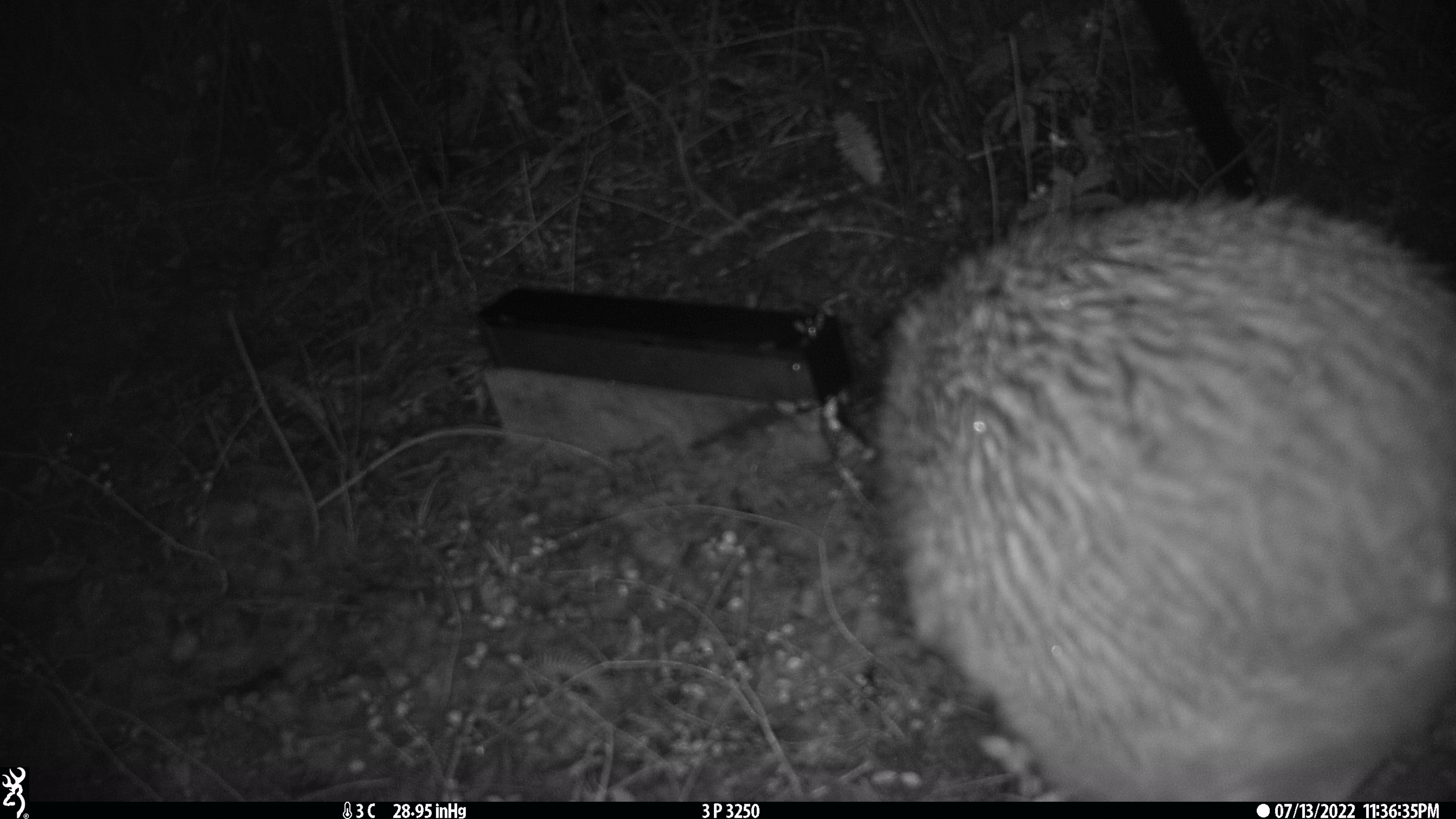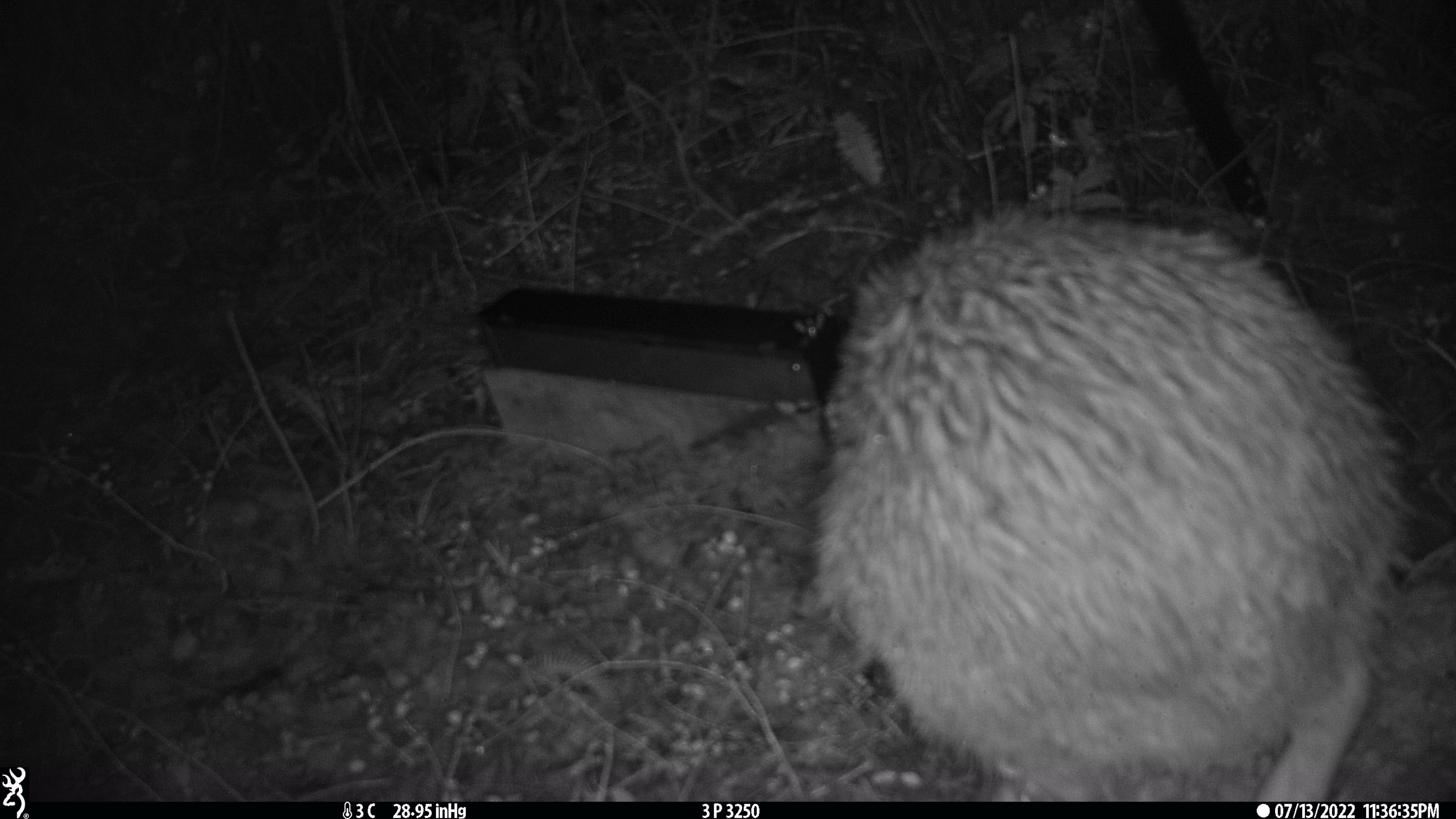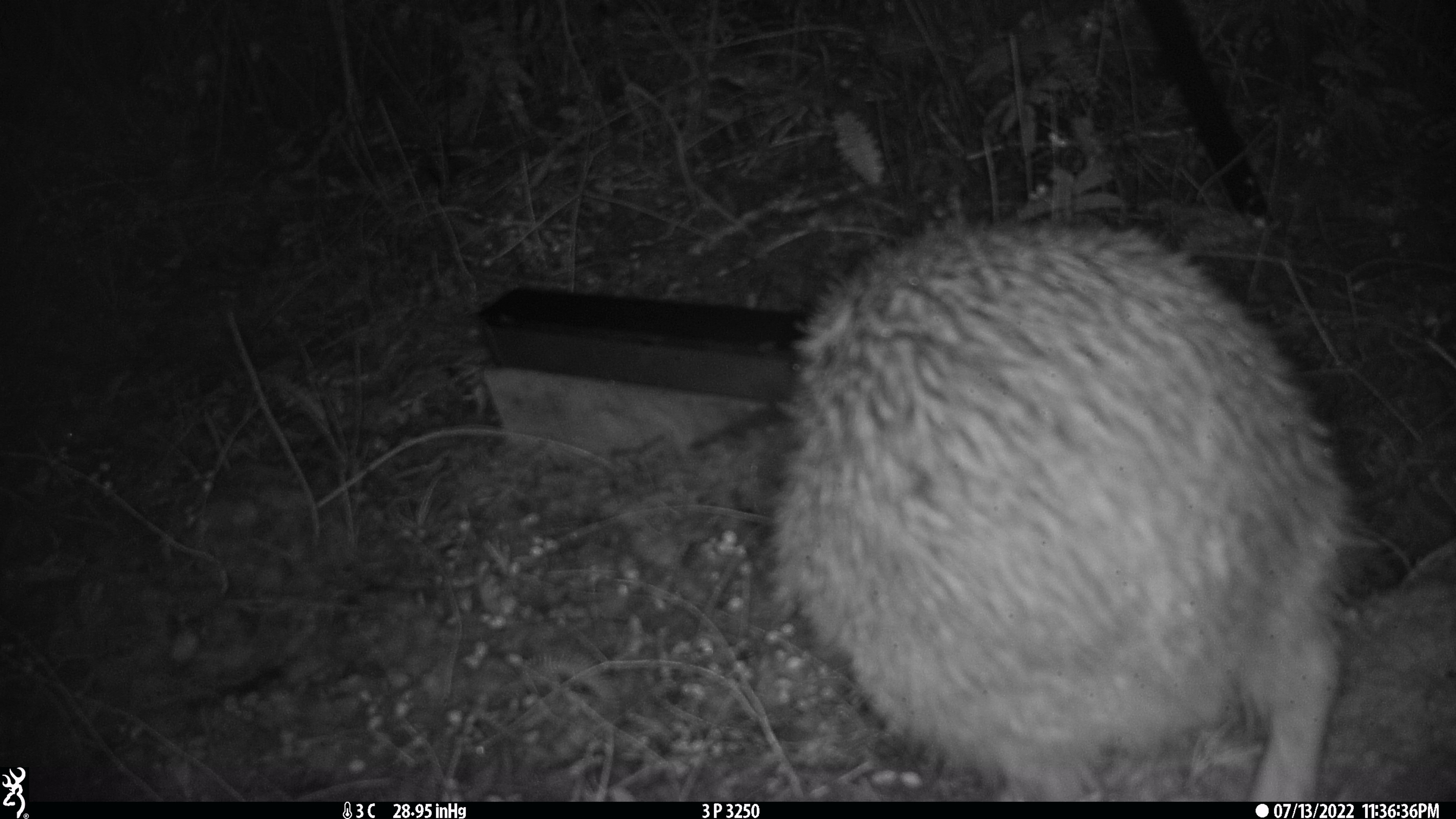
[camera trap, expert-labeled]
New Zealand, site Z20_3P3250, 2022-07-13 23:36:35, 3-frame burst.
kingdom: Animalia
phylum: Chordata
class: Aves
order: Apterygiformes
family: Apterygidae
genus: Apteryx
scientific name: Apteryx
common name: kiwi